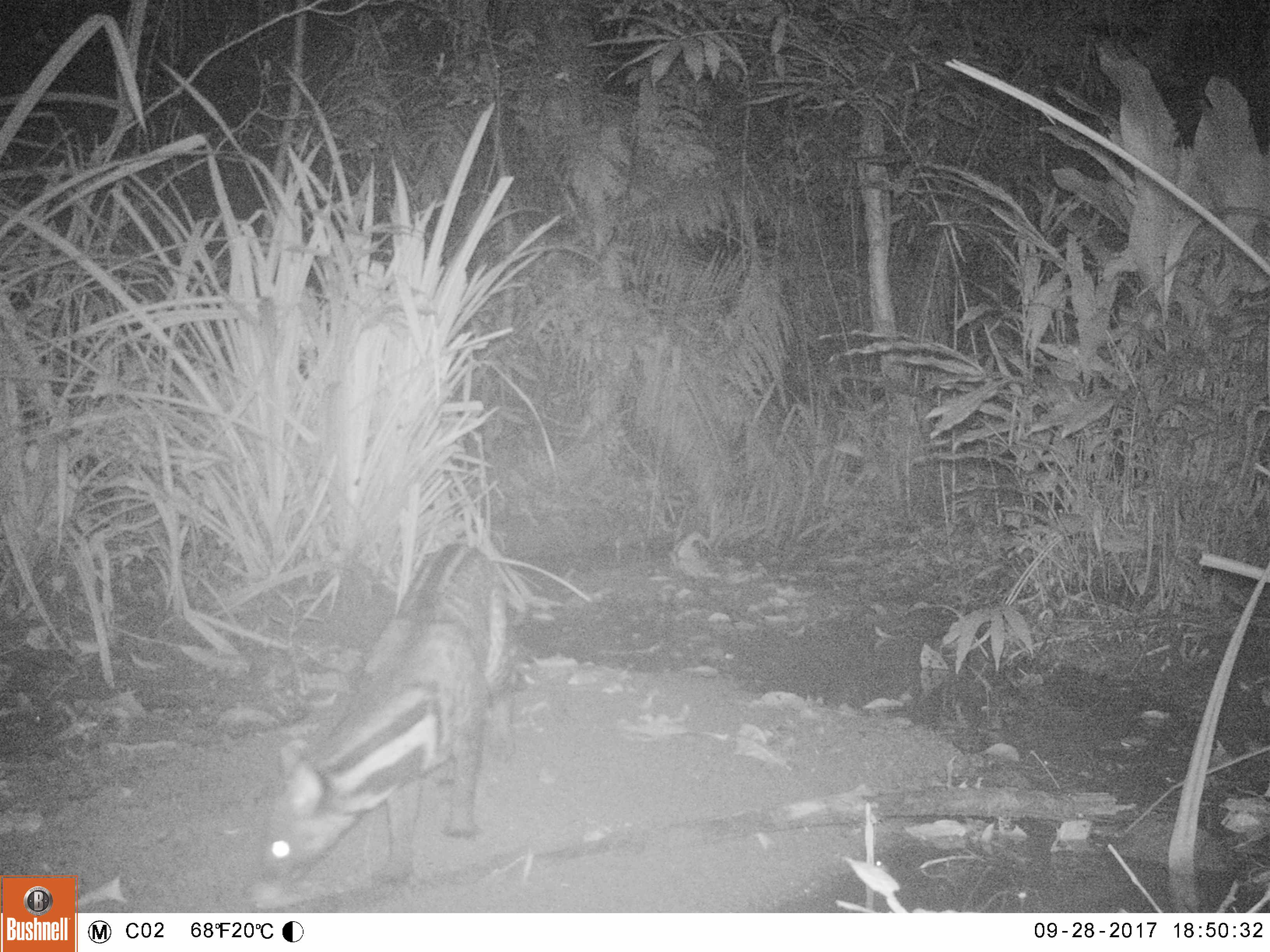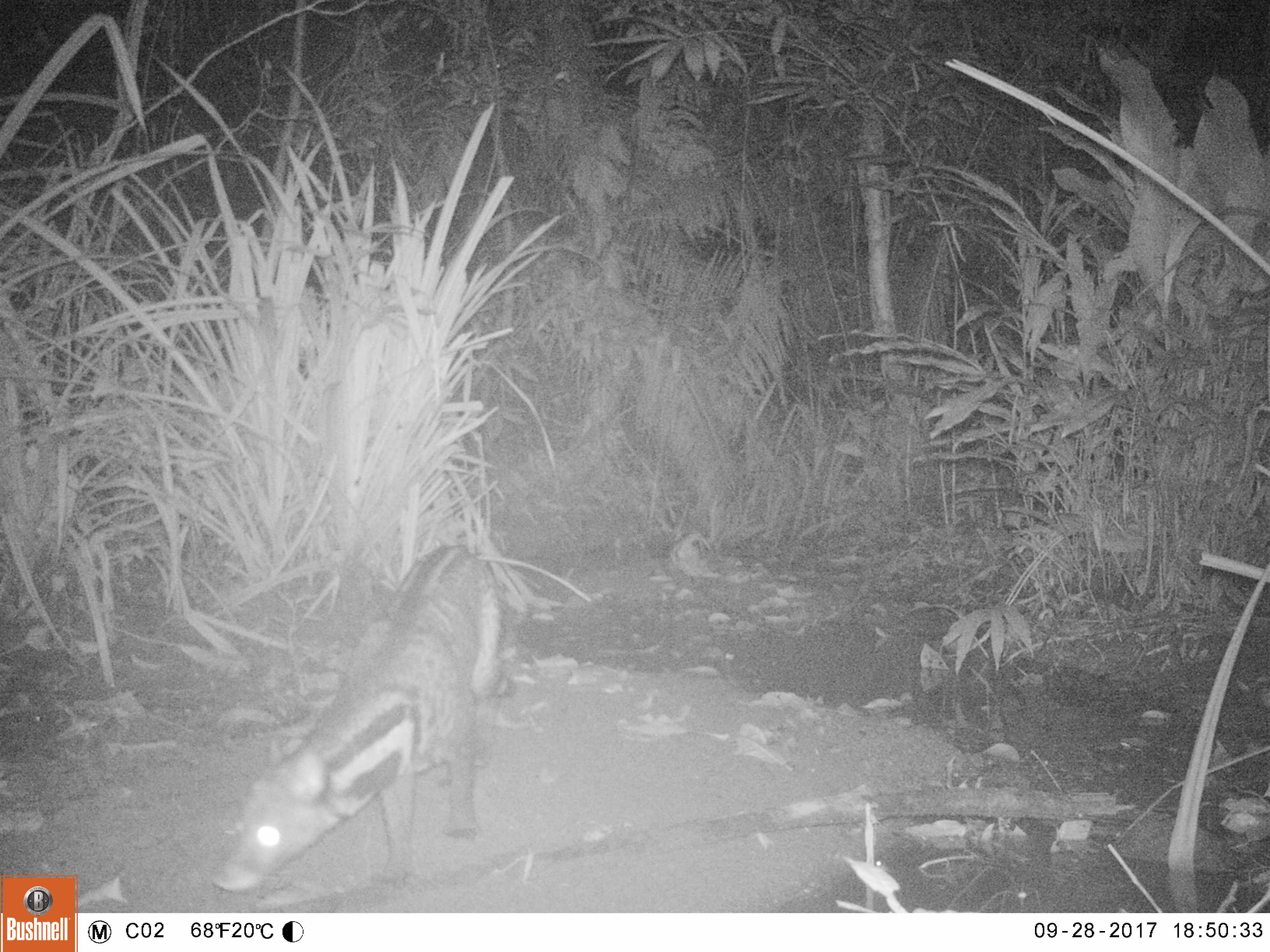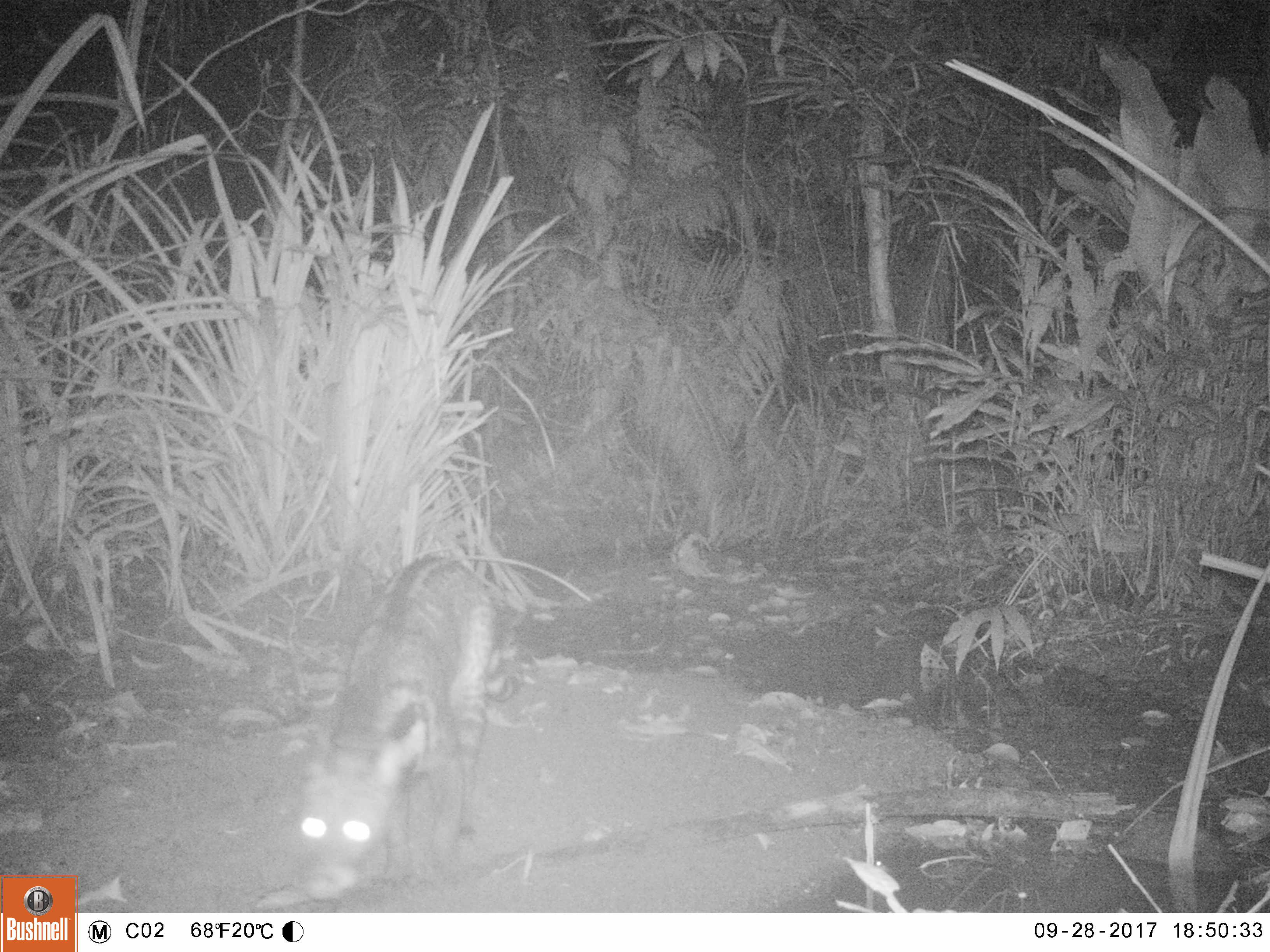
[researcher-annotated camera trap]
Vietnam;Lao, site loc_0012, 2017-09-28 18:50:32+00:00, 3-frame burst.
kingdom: Animalia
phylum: Chordata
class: Mammalia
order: Carnivora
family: Viverridae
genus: Viverra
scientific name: Viverra zibetha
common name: large indian civet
Large indian civet (Viverra zibetha). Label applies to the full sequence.